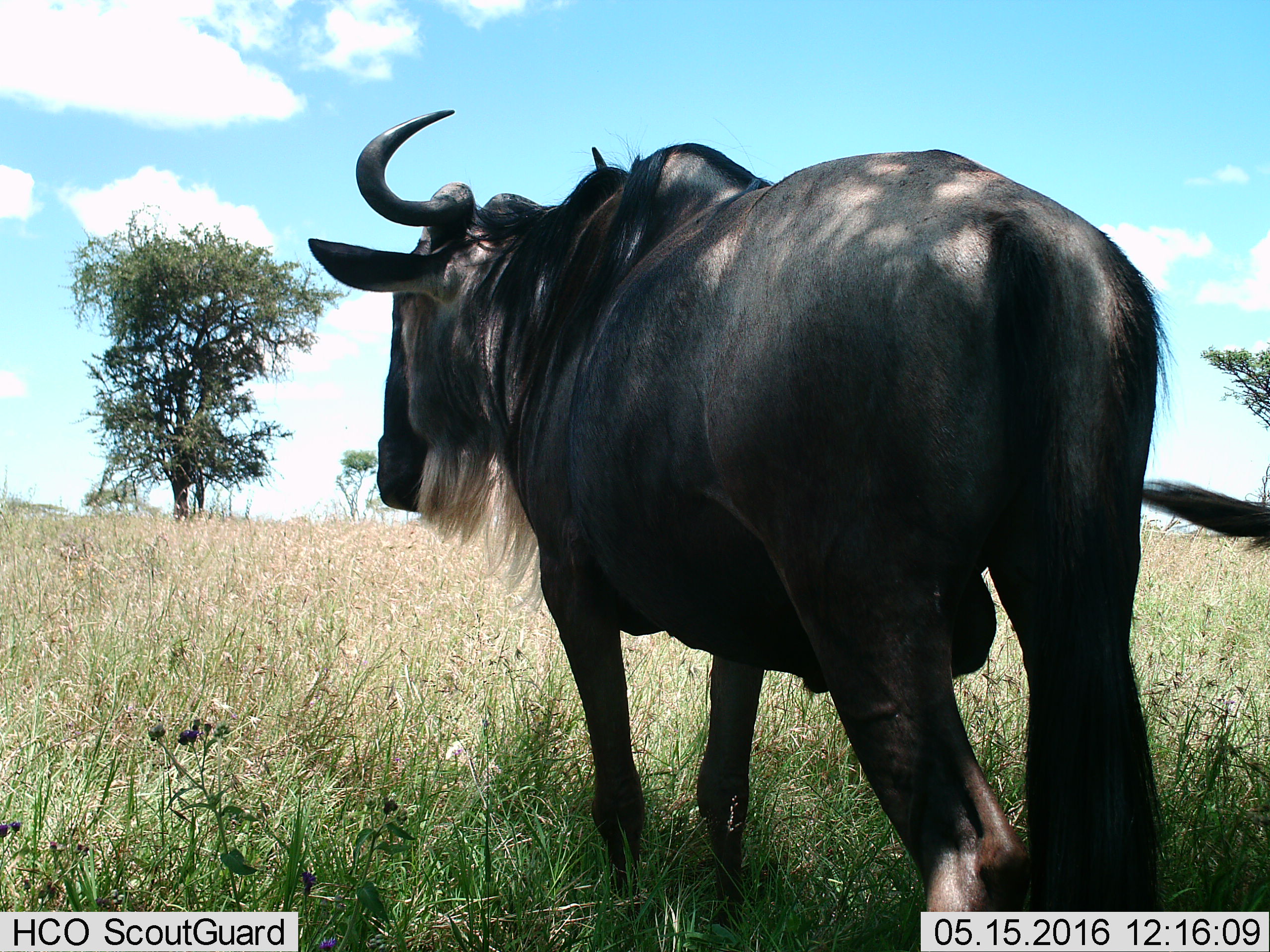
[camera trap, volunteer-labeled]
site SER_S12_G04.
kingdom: Animalia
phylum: Chordata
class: Mammalia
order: Artiodactyla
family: Bovidae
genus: Connochaetes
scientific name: Connochaetes taurinus taurinus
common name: blue wildebeest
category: wildebeestblue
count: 1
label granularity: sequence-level